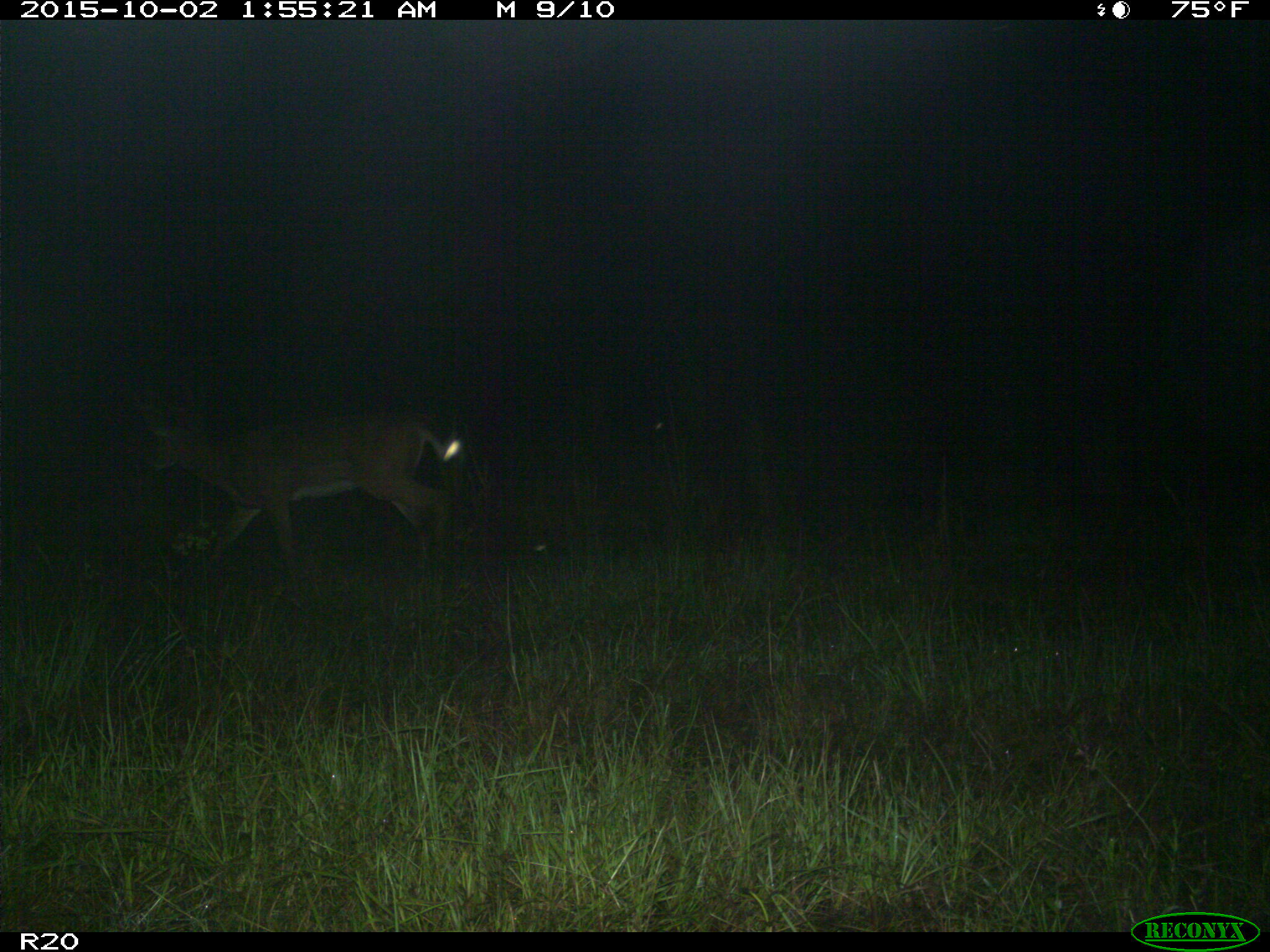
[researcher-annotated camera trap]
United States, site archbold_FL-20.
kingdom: Animalia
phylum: Chordata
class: Mammalia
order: Artiodactyla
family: Cervidae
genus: Odocoileus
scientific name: Odocoileus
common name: deer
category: unidentified deer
Unidentified deer (deer) (Odocoileus).